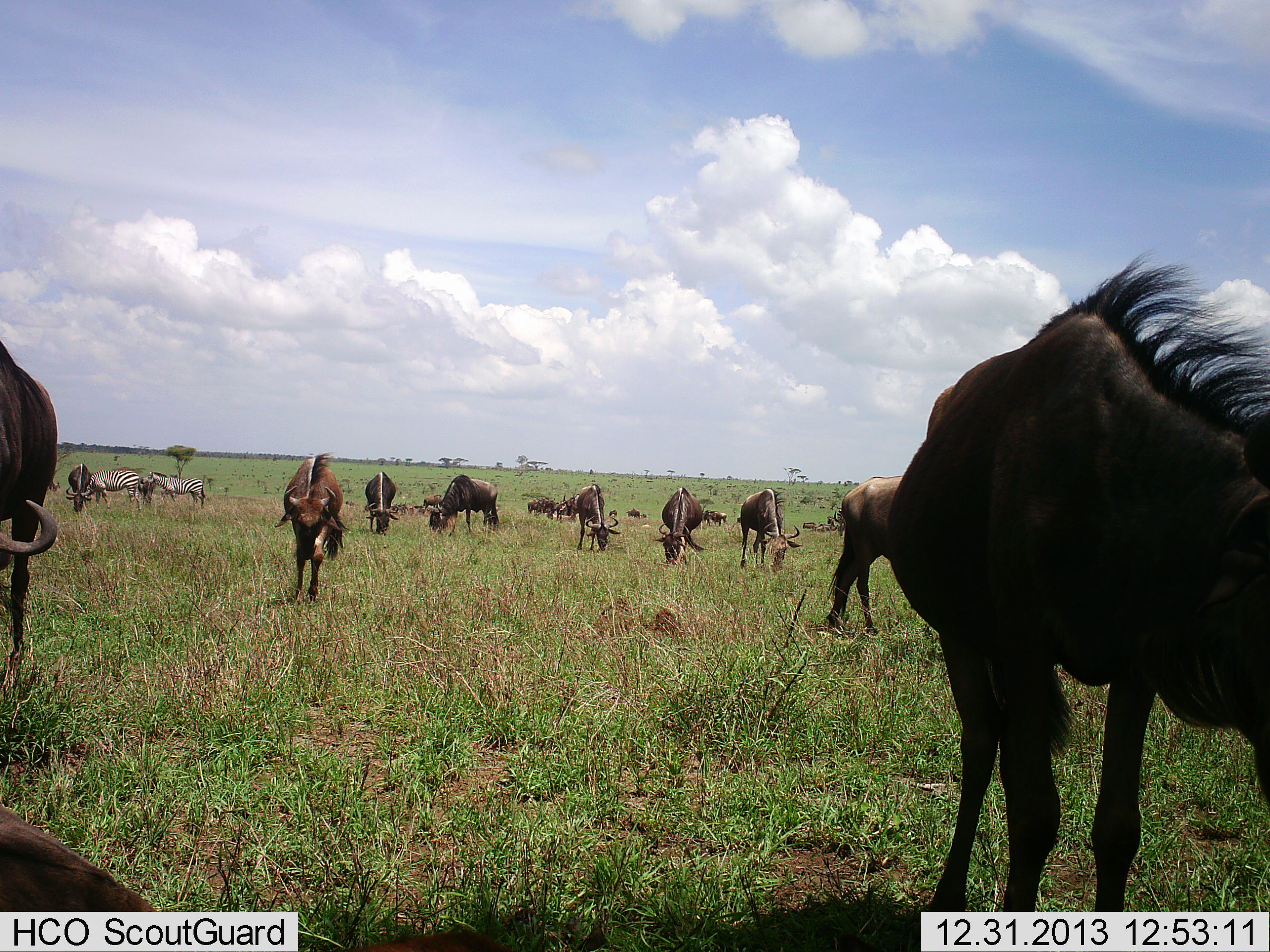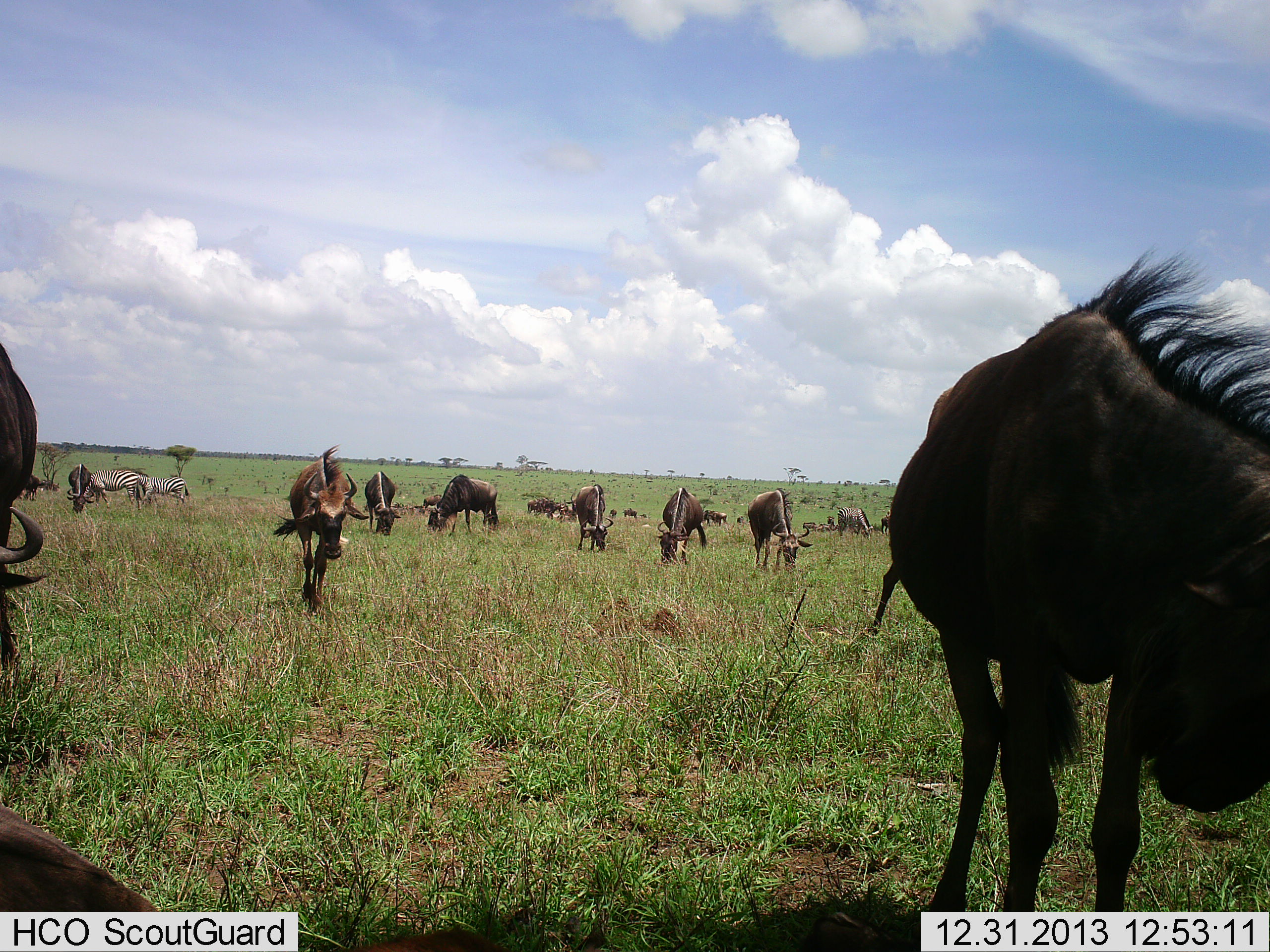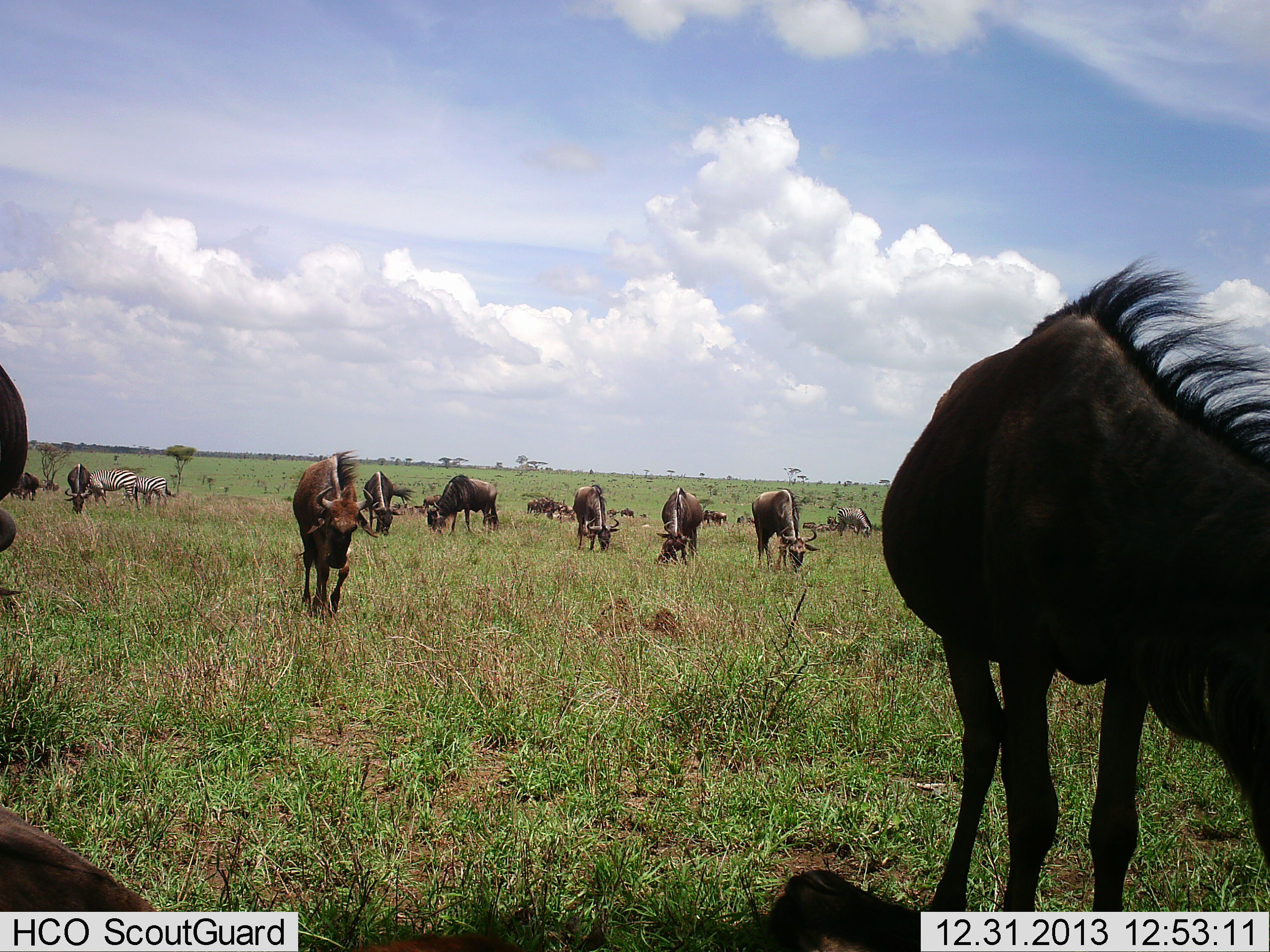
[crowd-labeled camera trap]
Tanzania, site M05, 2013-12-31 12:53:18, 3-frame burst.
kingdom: Animalia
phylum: Chordata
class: Mammalia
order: Artiodactyla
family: Bovidae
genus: Connochaetes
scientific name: Connochaetes taurinus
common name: blue wildebeest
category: wildebeest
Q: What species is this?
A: Wildebeest (blue wildebeest) (Connochaetes taurinus).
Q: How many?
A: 11-50.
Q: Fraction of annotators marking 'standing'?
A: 58%.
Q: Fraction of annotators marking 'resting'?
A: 0%.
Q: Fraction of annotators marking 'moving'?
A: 50%.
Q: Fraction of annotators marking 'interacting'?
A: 0%.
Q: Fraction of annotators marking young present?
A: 8%.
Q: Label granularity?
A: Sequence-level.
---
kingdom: Animalia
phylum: Chordata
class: Mammalia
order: Perissodactyla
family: Equidae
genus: Equus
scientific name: Equus quagga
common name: plains zebra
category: zebra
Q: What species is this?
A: Zebra (plains zebra) (Equus quagga).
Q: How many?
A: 2.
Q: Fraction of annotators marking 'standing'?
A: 50%.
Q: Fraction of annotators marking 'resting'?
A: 0%.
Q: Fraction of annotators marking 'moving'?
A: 30%.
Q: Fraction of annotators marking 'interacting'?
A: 10%.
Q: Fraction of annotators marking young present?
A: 0%.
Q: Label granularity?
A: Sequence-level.